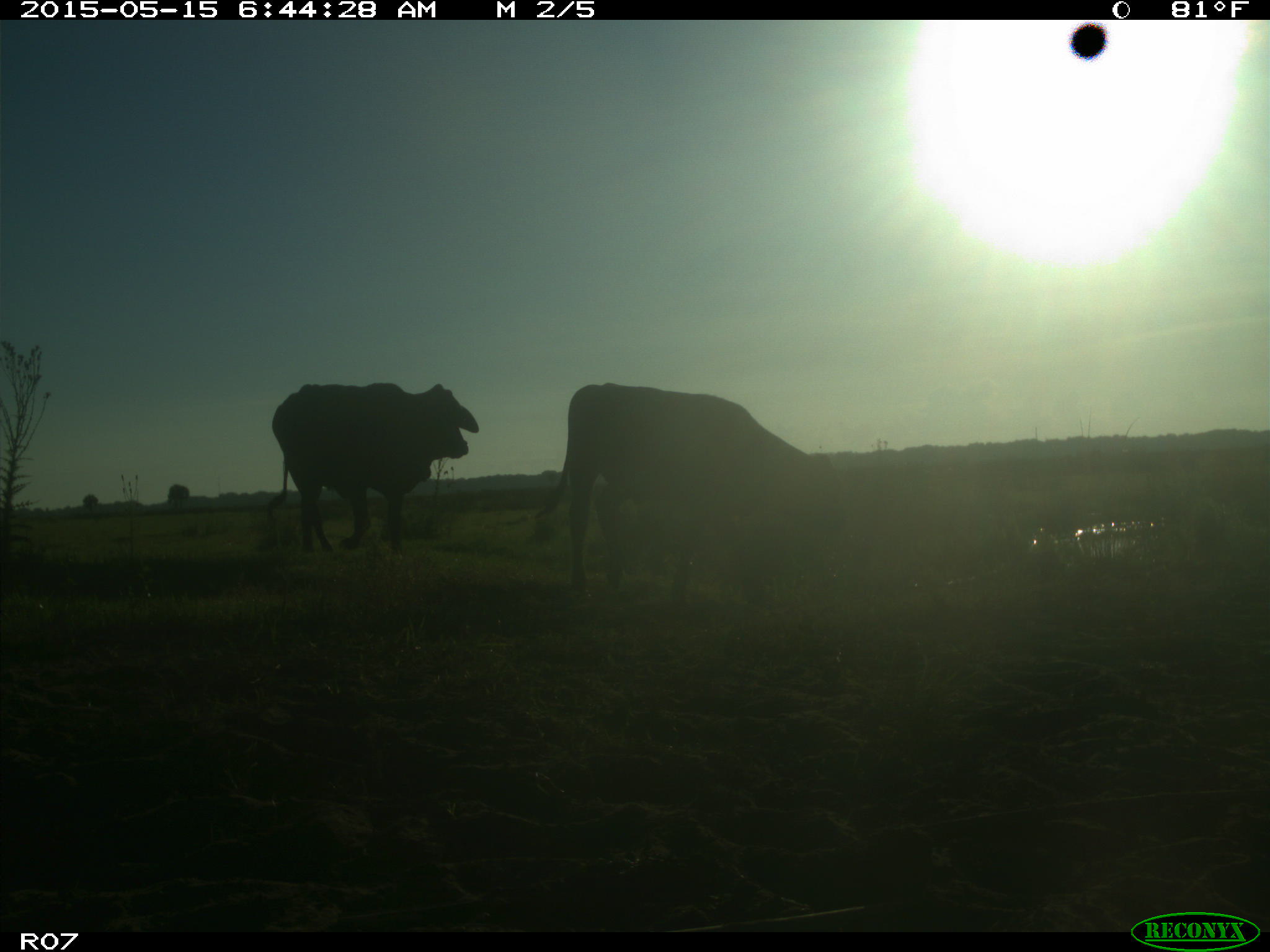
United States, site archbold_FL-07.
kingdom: Animalia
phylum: Chordata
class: Mammalia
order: Artiodactyla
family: Bovidae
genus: Bos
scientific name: Bos taurus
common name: domestic cow